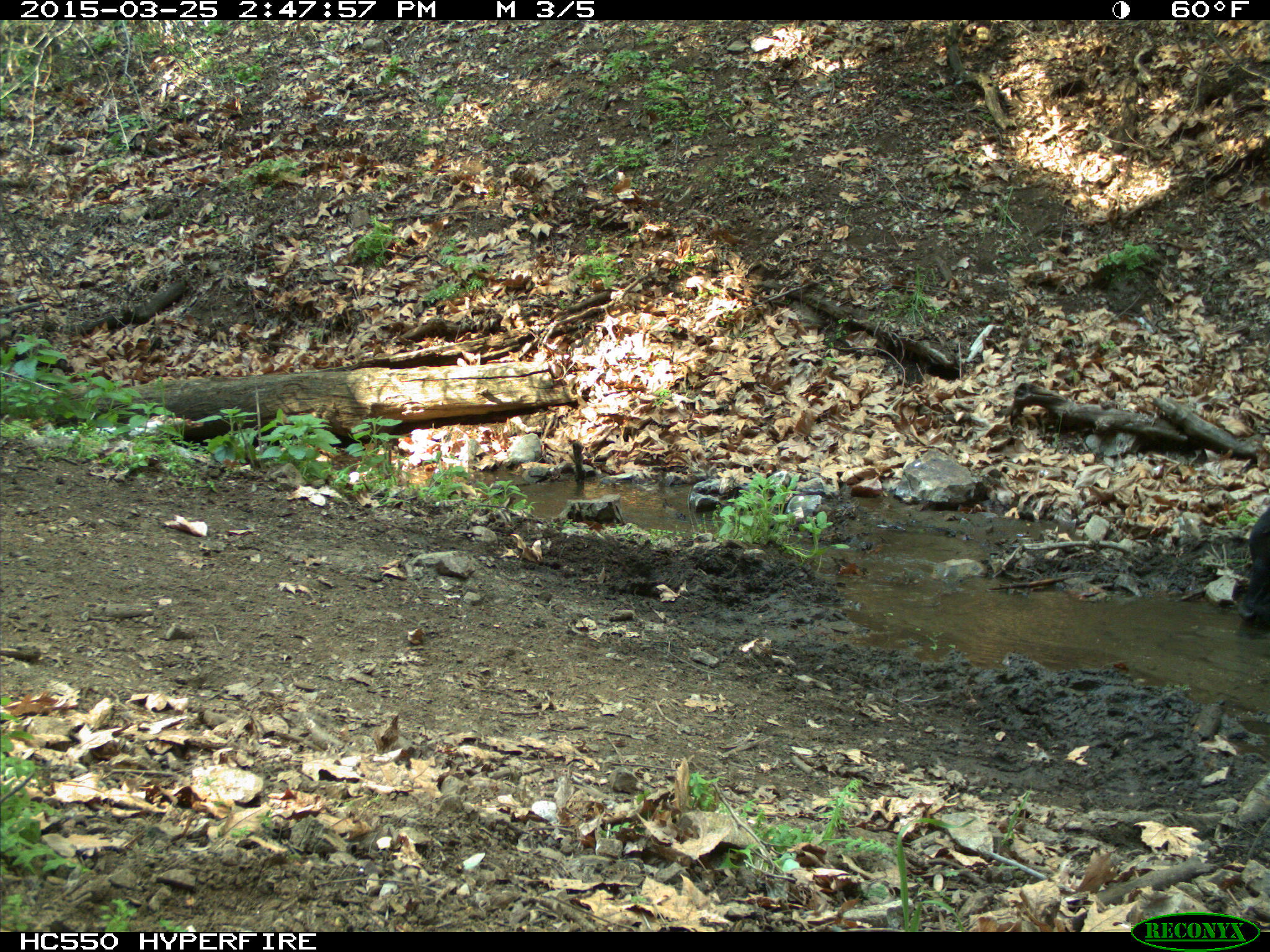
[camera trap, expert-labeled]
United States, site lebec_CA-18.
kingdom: Animalia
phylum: Chordata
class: Mammalia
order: Artiodactyla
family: Bovidae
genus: Bos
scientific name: Bos taurus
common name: domestic cow